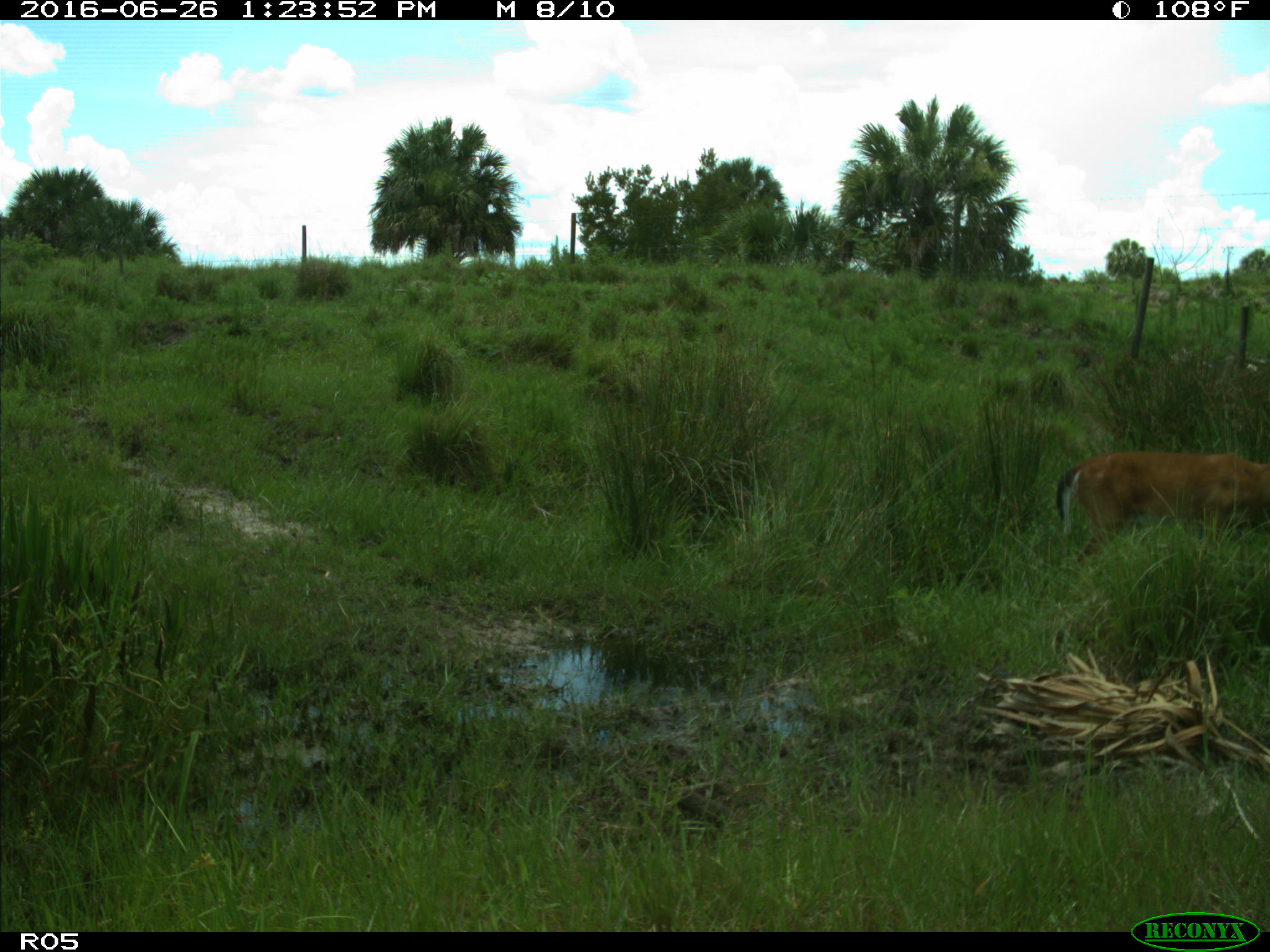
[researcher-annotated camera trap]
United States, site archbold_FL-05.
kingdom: Animalia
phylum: Chordata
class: Mammalia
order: Artiodactyla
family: Cervidae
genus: Odocoileus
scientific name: Odocoileus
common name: deer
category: unidentified deer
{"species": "unidentified deer (deer) (Odocoileus)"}